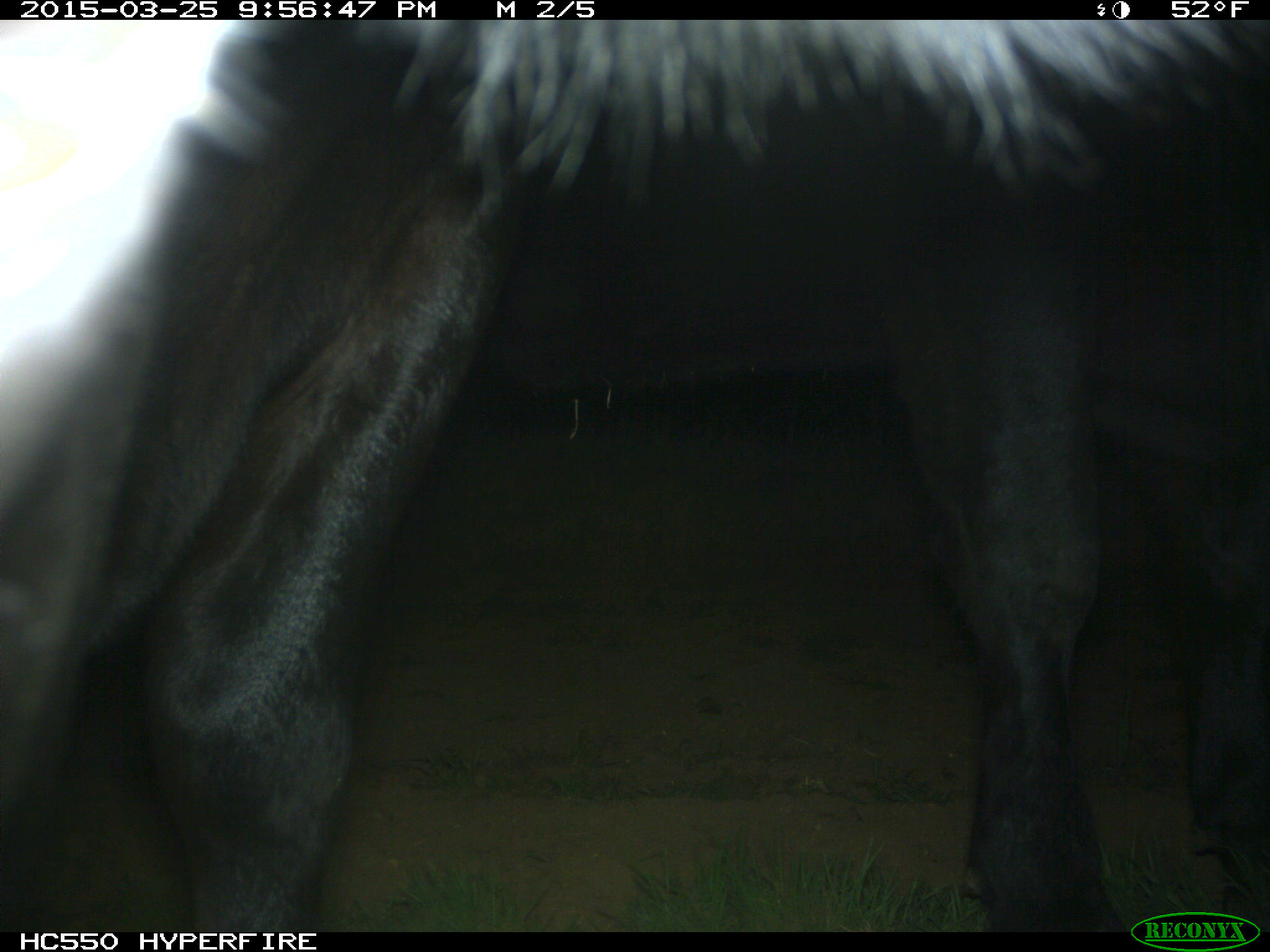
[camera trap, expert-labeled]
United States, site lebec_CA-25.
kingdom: Animalia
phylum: Chordata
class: Mammalia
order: Artiodactyla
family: Bovidae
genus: Bos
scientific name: Bos taurus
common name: domestic cow